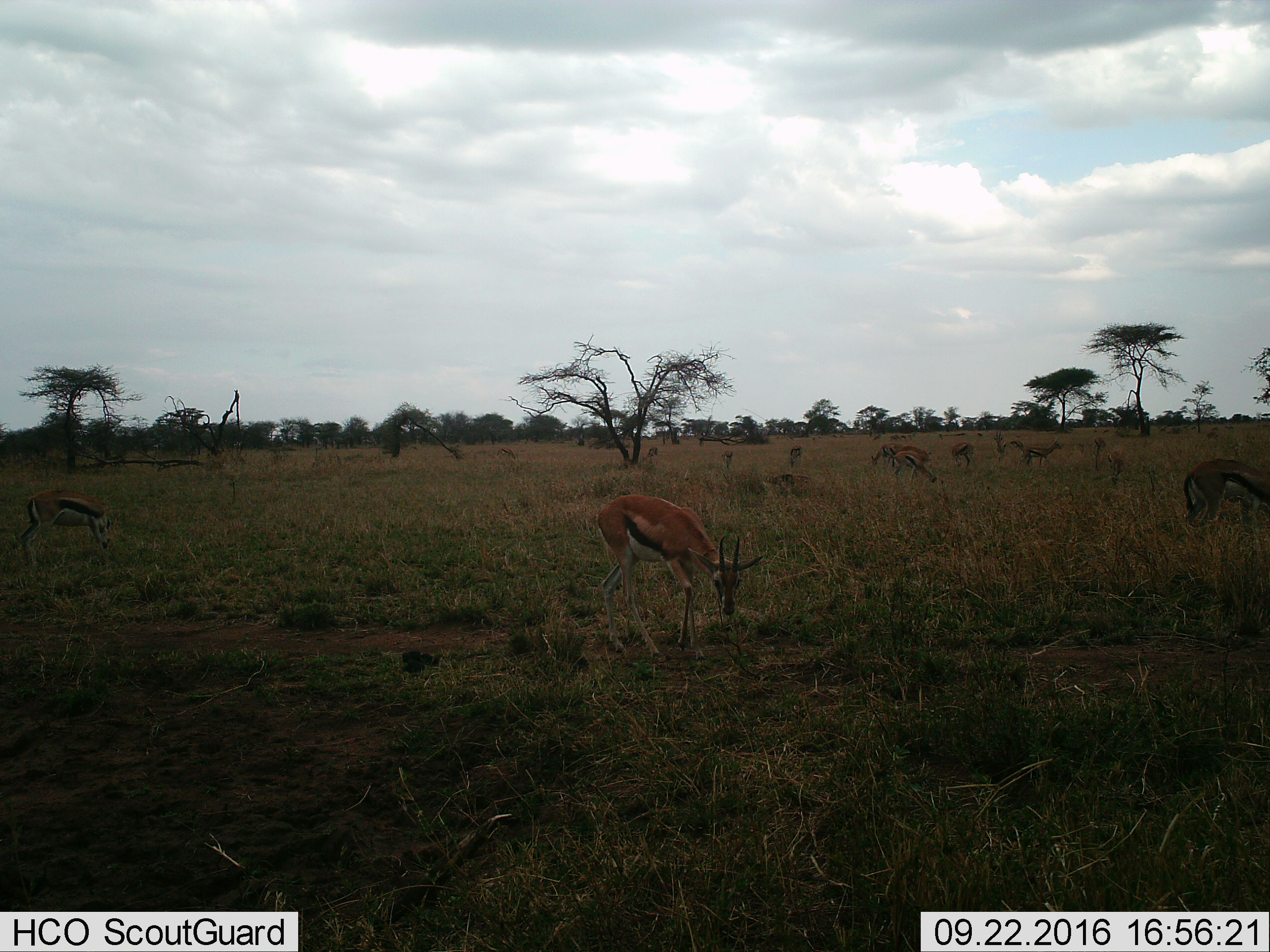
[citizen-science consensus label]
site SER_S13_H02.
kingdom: Animalia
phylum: Chordata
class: Mammalia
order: Artiodactyla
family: Bovidae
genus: Eudorcas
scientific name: Eudorcas thomsonii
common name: thomson's gazelle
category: gazellethomsons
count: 11-50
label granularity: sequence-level